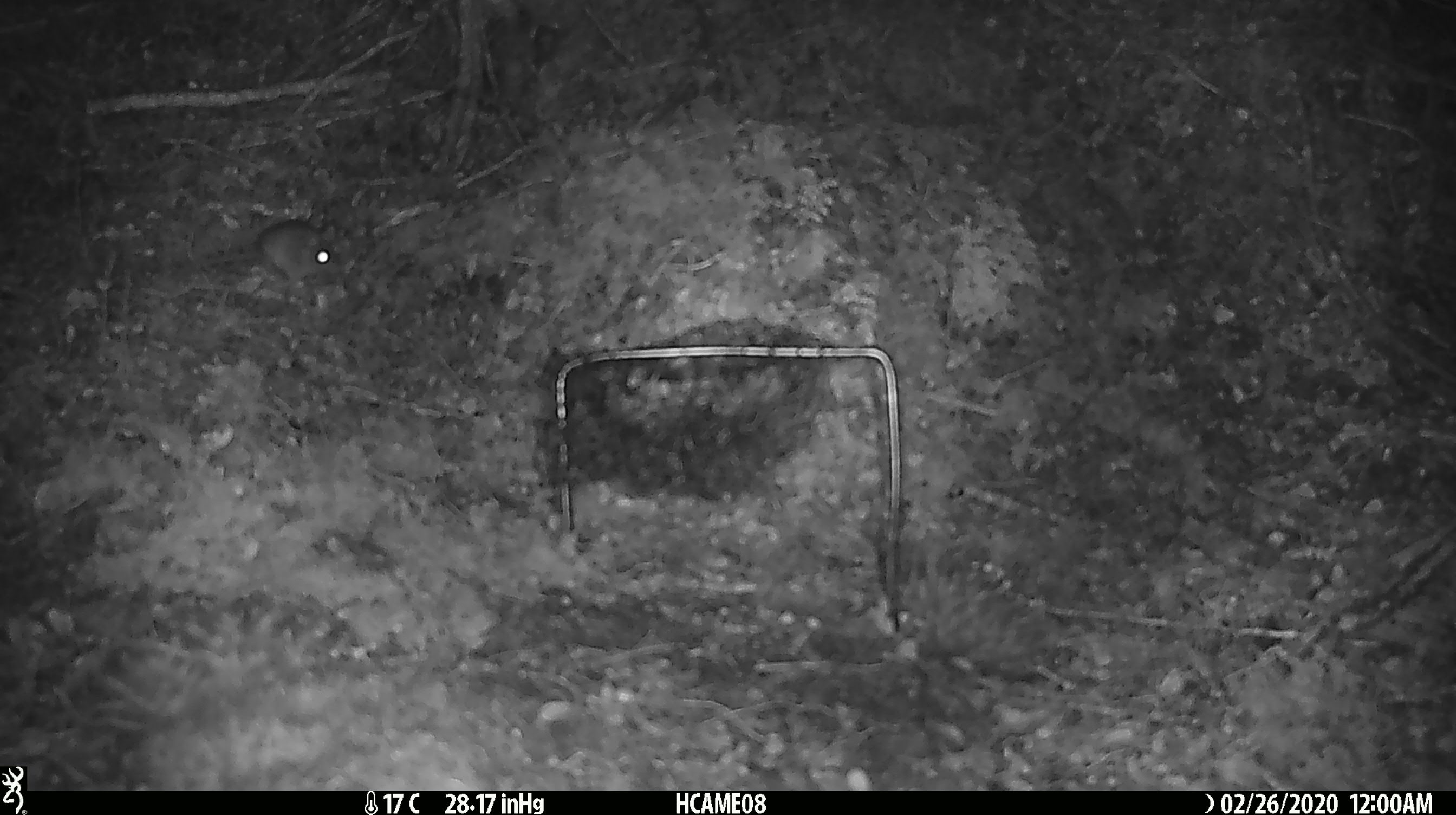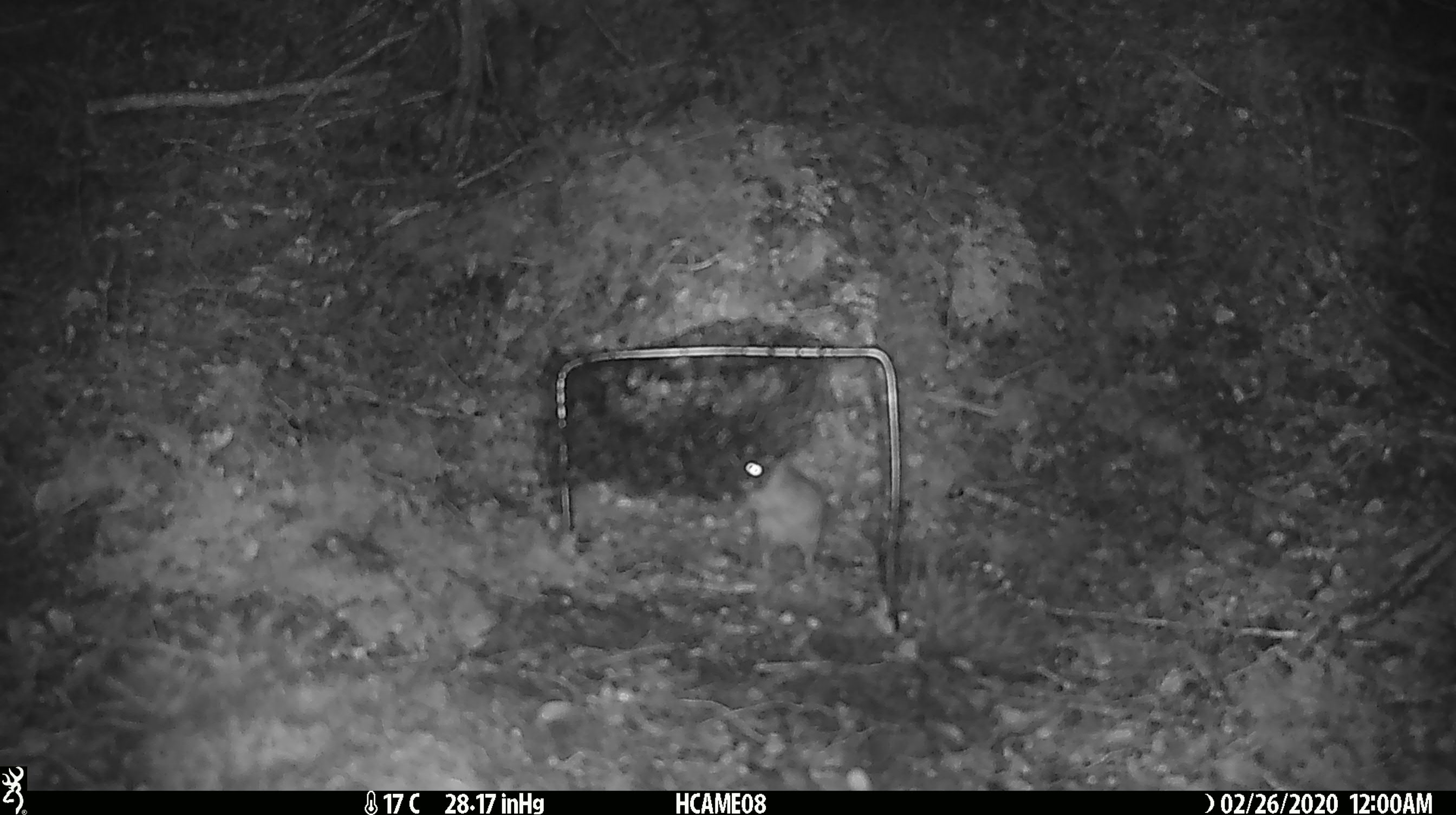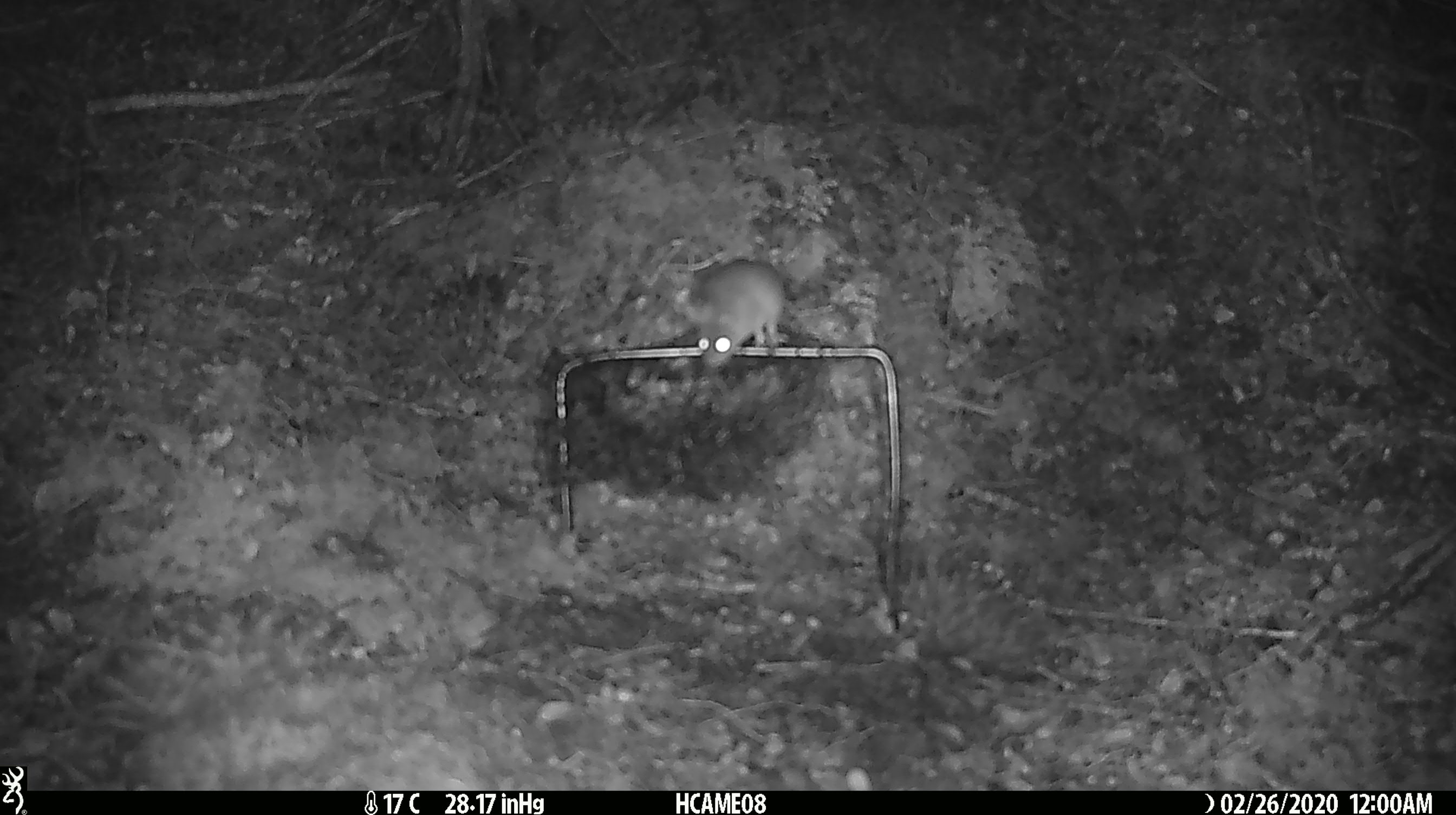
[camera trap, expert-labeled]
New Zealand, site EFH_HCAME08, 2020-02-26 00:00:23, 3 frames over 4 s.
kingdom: Animalia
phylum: Chordata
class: Mammalia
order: Rodentia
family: Muridae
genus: Mus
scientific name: Mus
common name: mouse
Mouse (Mus).